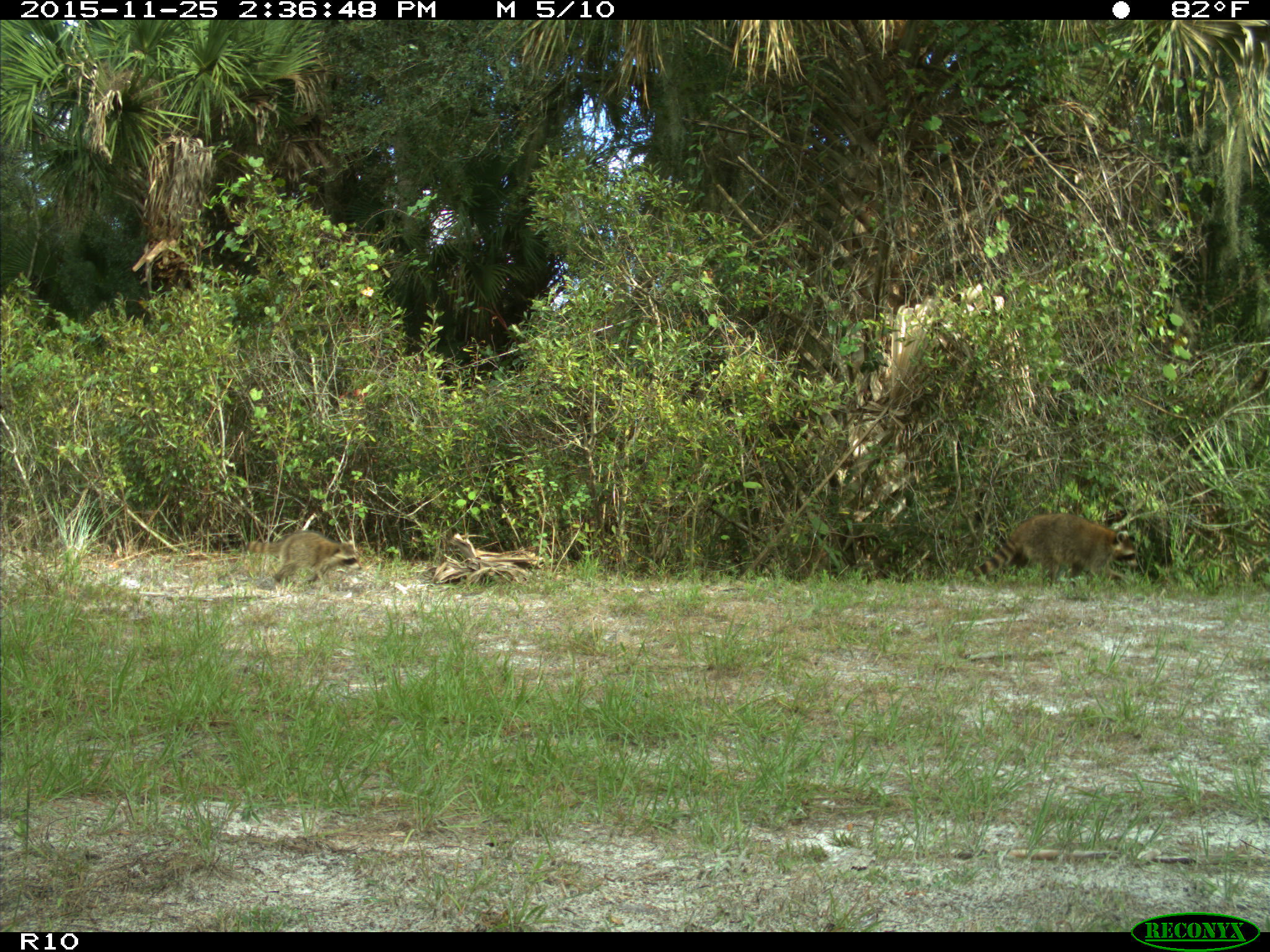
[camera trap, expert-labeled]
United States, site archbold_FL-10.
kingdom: Animalia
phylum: Chordata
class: Mammalia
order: Carnivora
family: Procyonidae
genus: Procyon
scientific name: Procyon lotor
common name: common raccoon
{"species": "Procyon lotor (common raccoon)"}